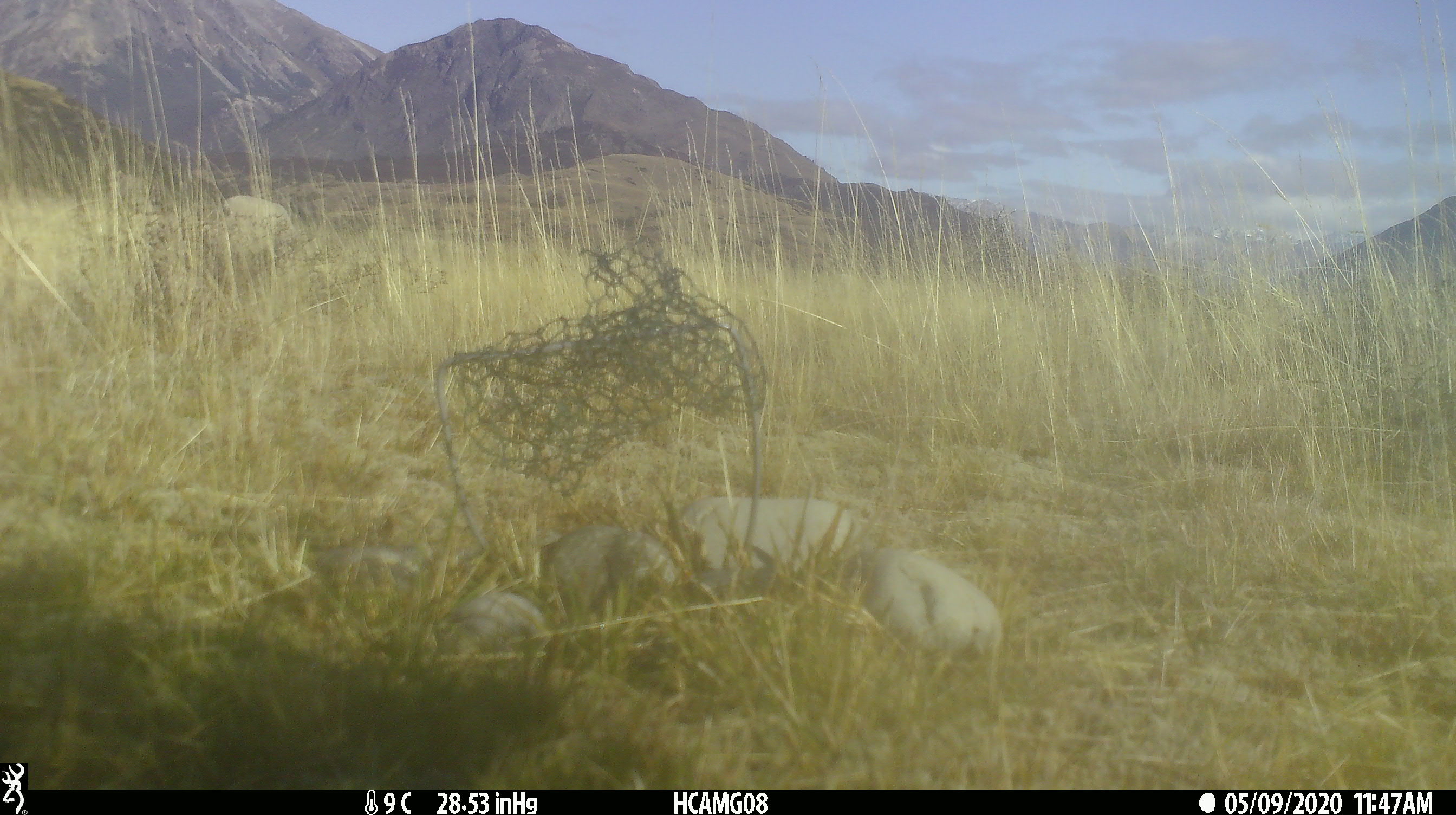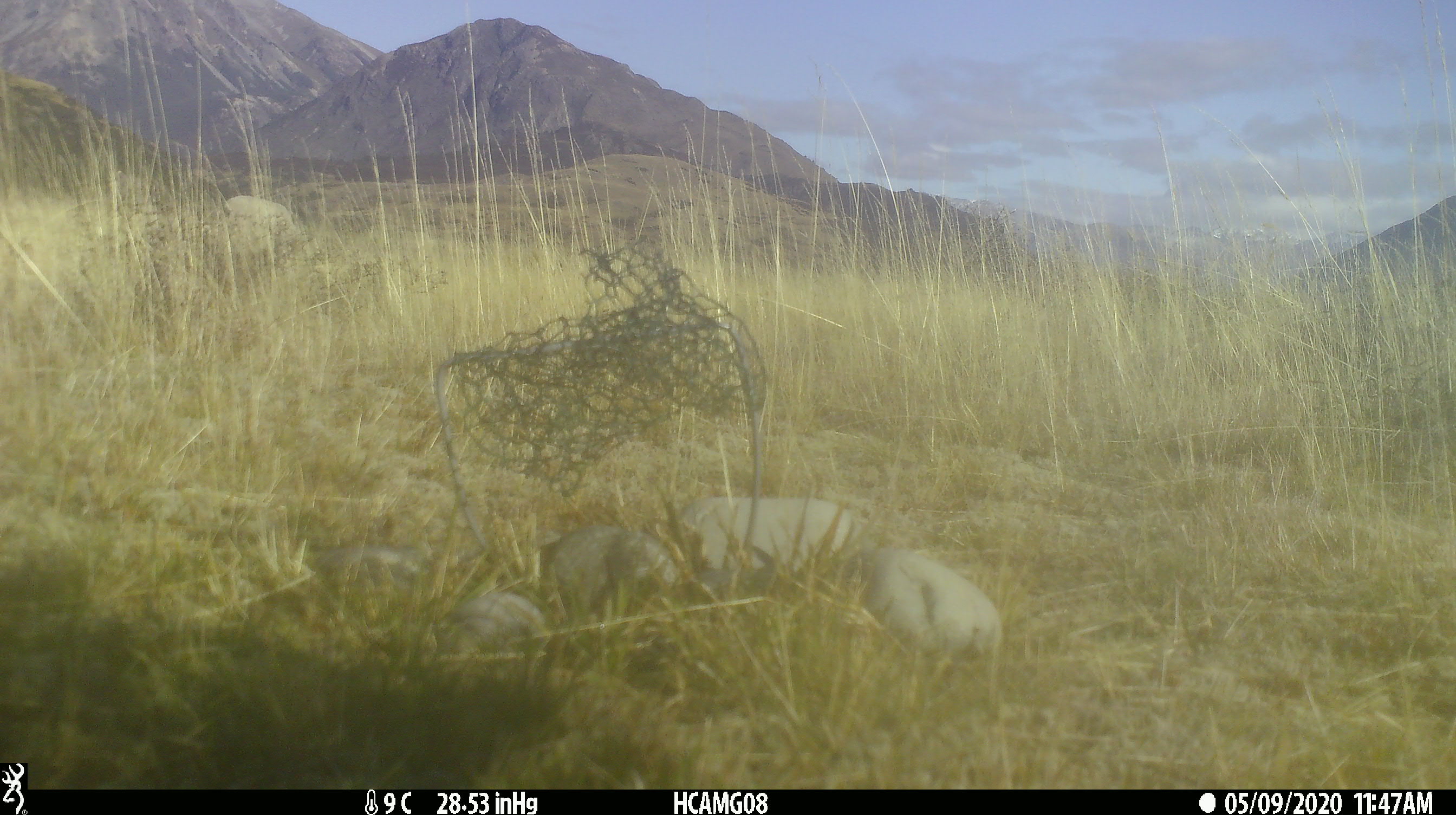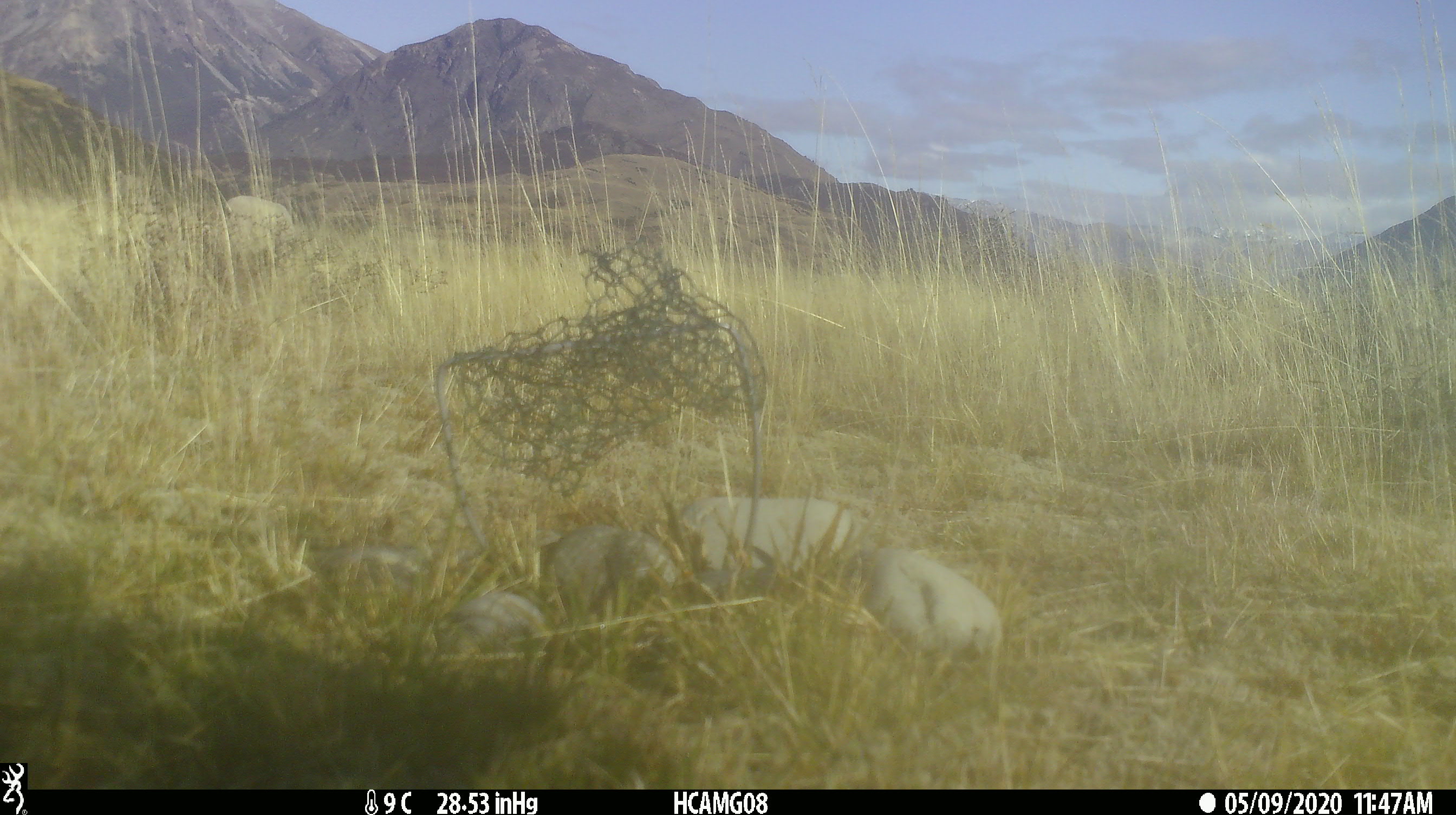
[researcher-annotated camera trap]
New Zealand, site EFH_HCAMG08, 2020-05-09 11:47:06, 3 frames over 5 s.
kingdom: Animalia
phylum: Chordata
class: Mammalia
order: Artiodactyla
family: Bovidae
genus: Ovis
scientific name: Ovis aries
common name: domestic sheep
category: sheep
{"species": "sheep (domestic sheep) (Ovis aries)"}